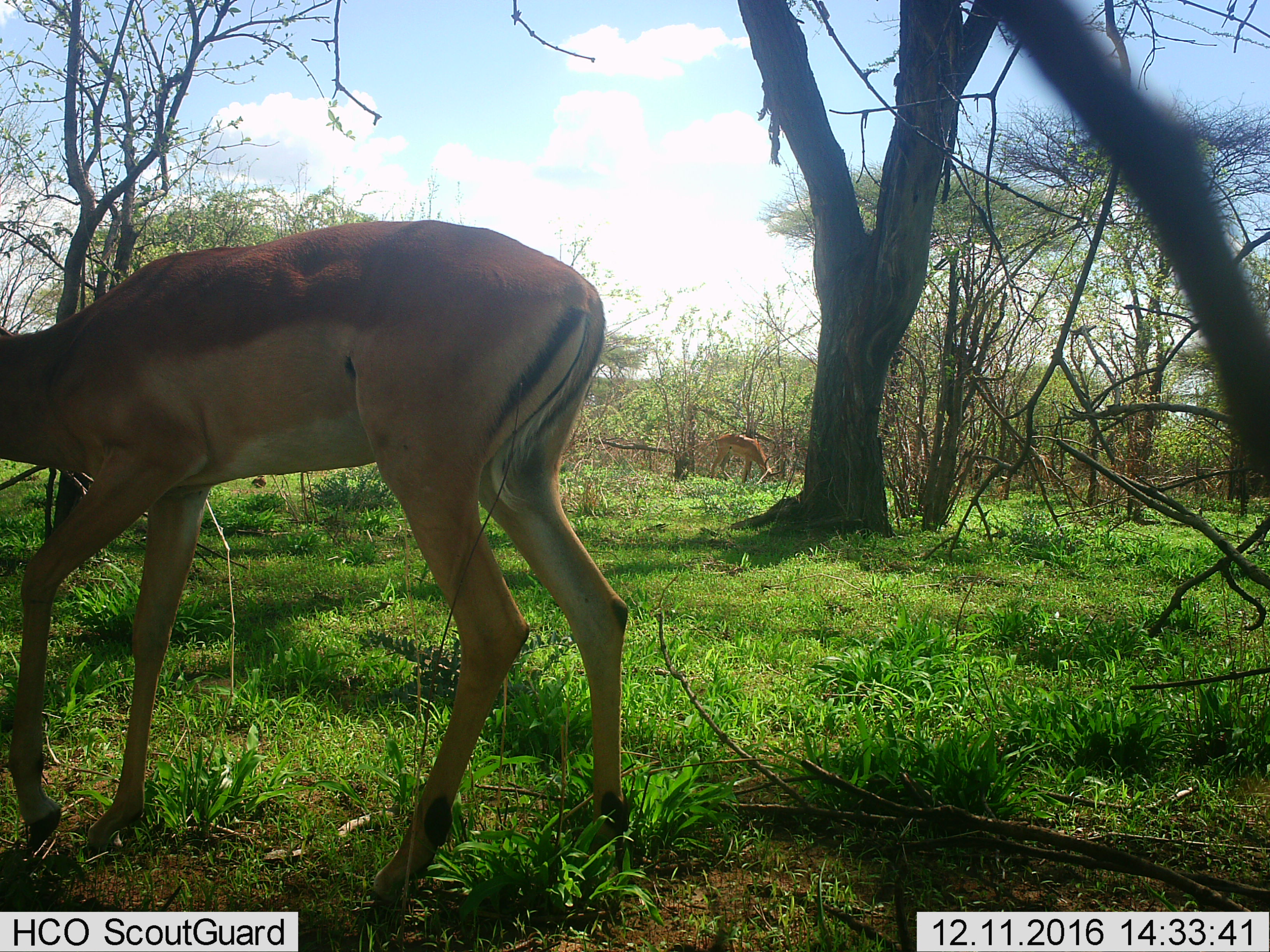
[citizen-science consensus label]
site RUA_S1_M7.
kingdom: Animalia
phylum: Chordata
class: Mammalia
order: Artiodactyla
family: Bovidae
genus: Aepyceros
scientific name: Aepyceros melampus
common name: impala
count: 2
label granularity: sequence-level